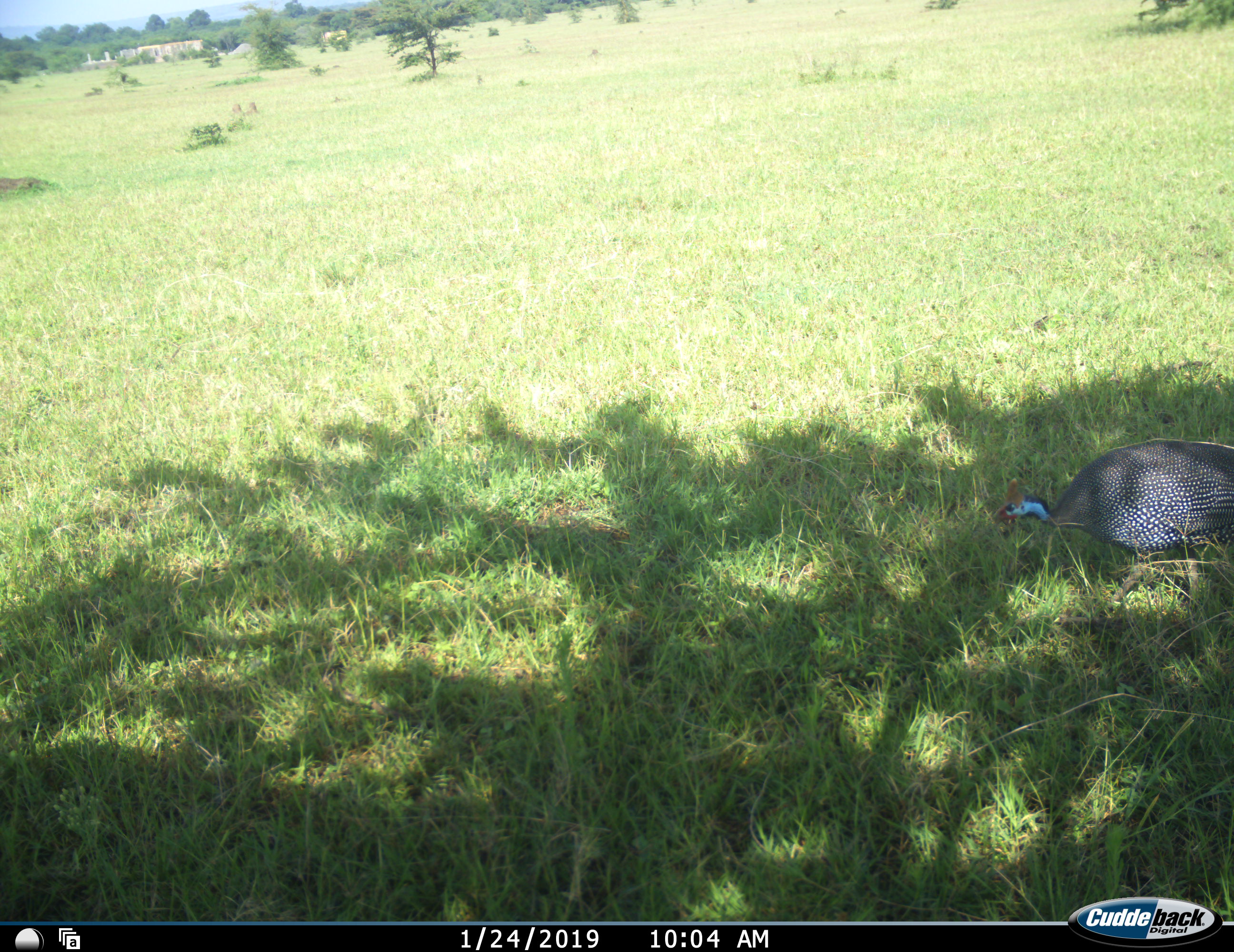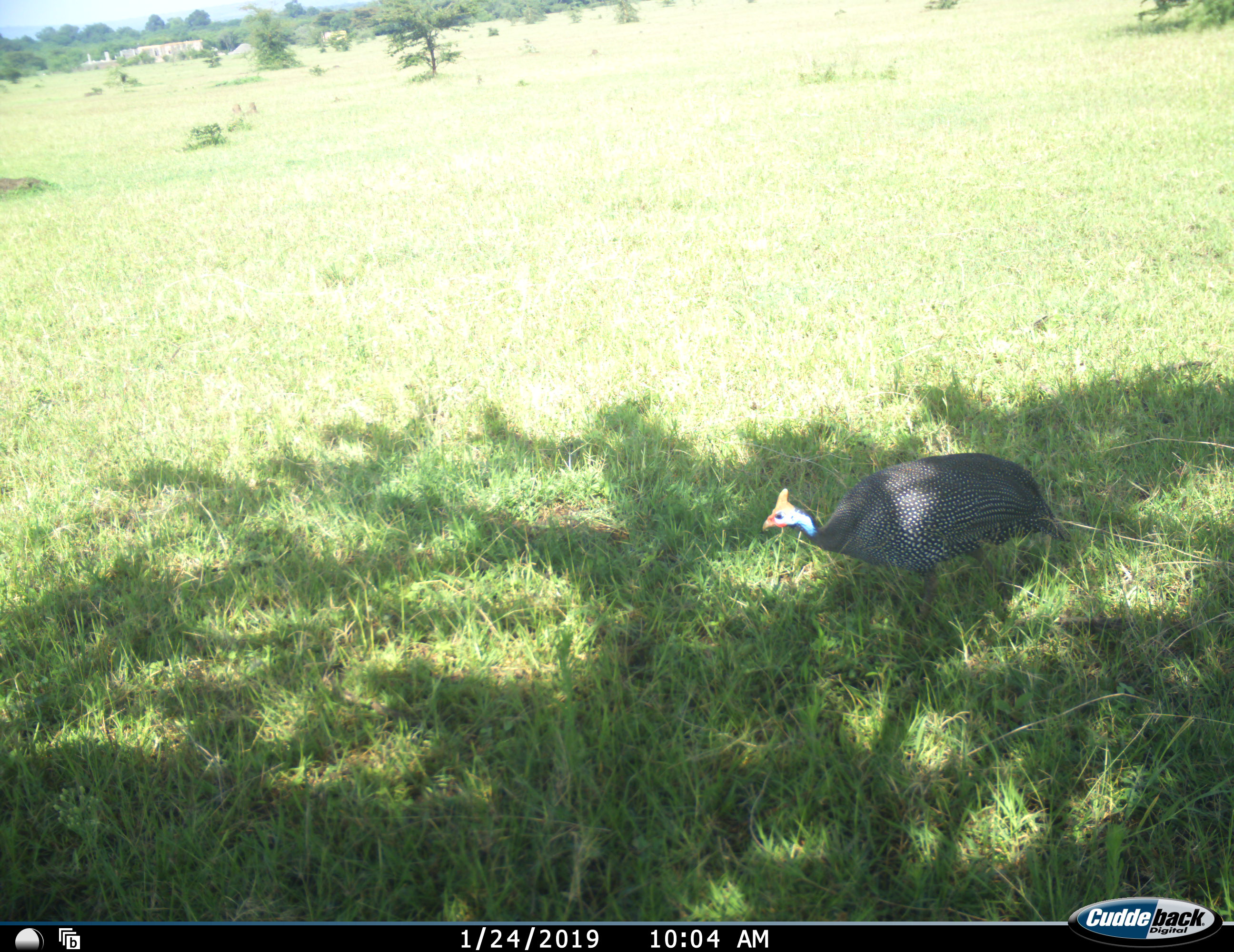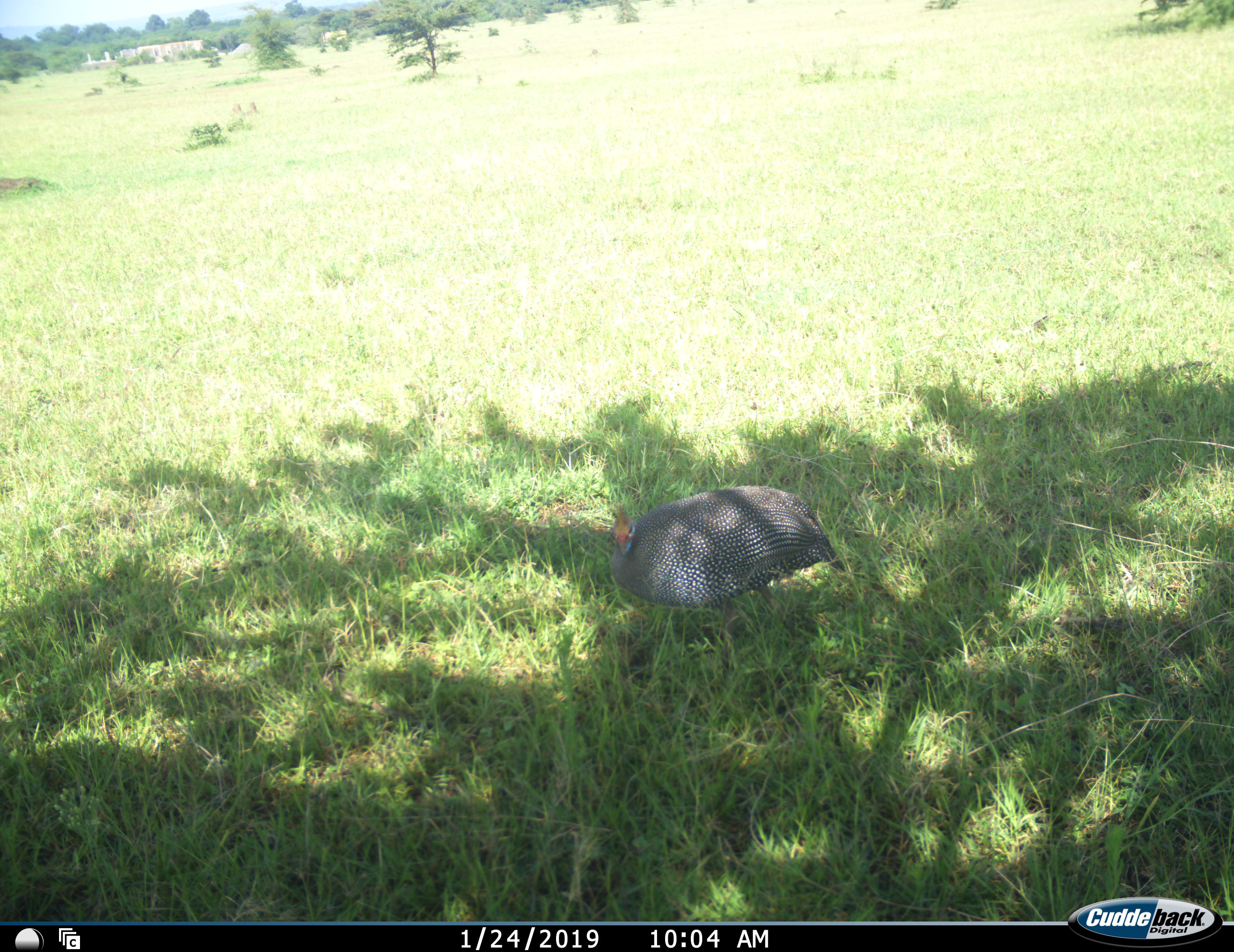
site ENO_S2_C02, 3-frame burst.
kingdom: Animalia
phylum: Chordata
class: Aves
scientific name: Aves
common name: bird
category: birdother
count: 1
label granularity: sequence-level